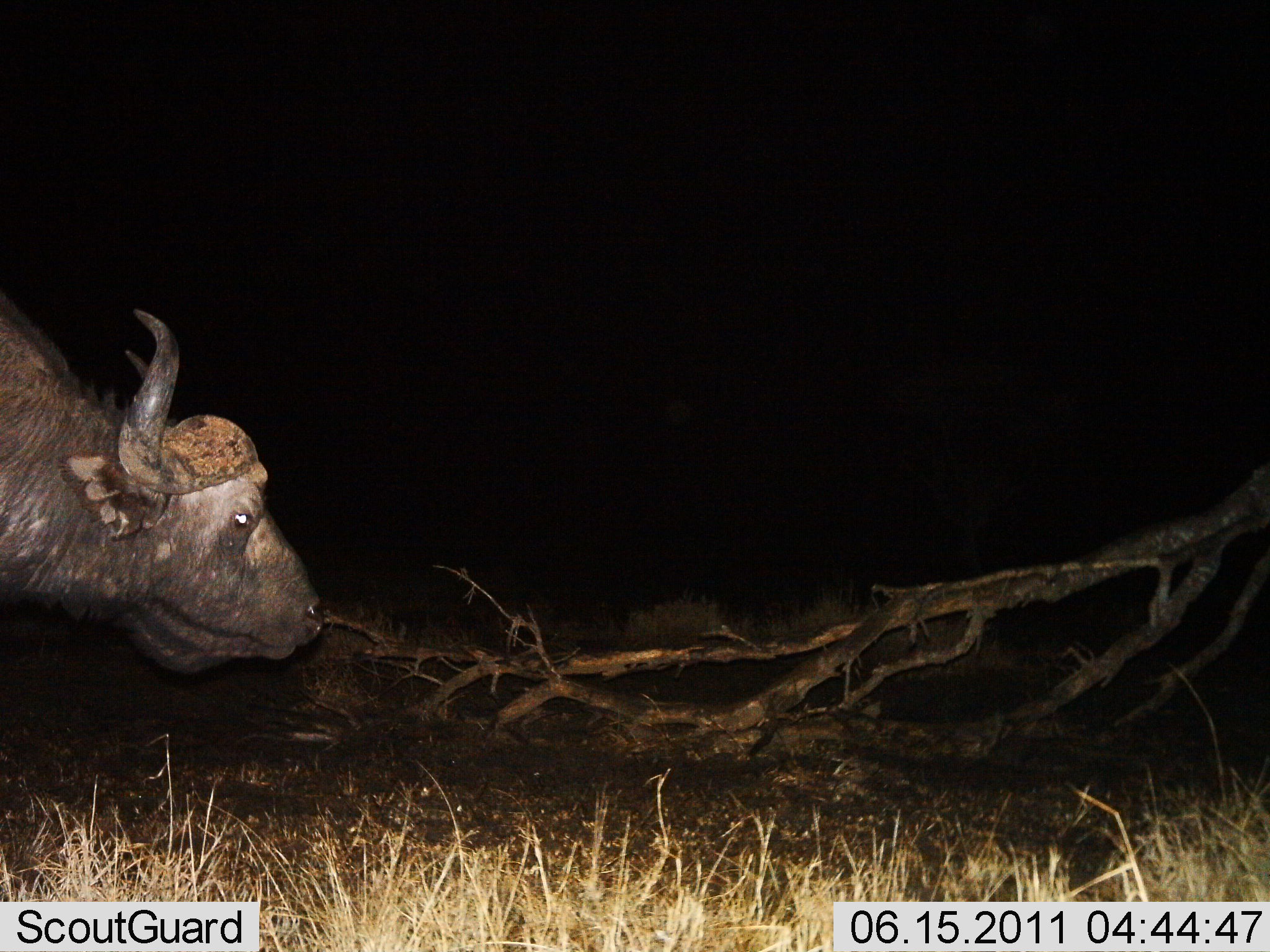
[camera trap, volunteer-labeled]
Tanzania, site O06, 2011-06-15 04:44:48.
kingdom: Animalia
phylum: Chordata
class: Mammalia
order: Artiodactyla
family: Bovidae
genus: Syncerus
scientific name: Syncerus caffer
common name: cape buffalo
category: buffalo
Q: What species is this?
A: Buffalo (cape buffalo) (Syncerus caffer).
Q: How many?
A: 1.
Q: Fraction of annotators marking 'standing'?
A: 55%.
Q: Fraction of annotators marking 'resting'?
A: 0%.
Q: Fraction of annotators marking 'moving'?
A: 45%.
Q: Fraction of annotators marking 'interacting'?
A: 0%.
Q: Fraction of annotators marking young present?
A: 0%.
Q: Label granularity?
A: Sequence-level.